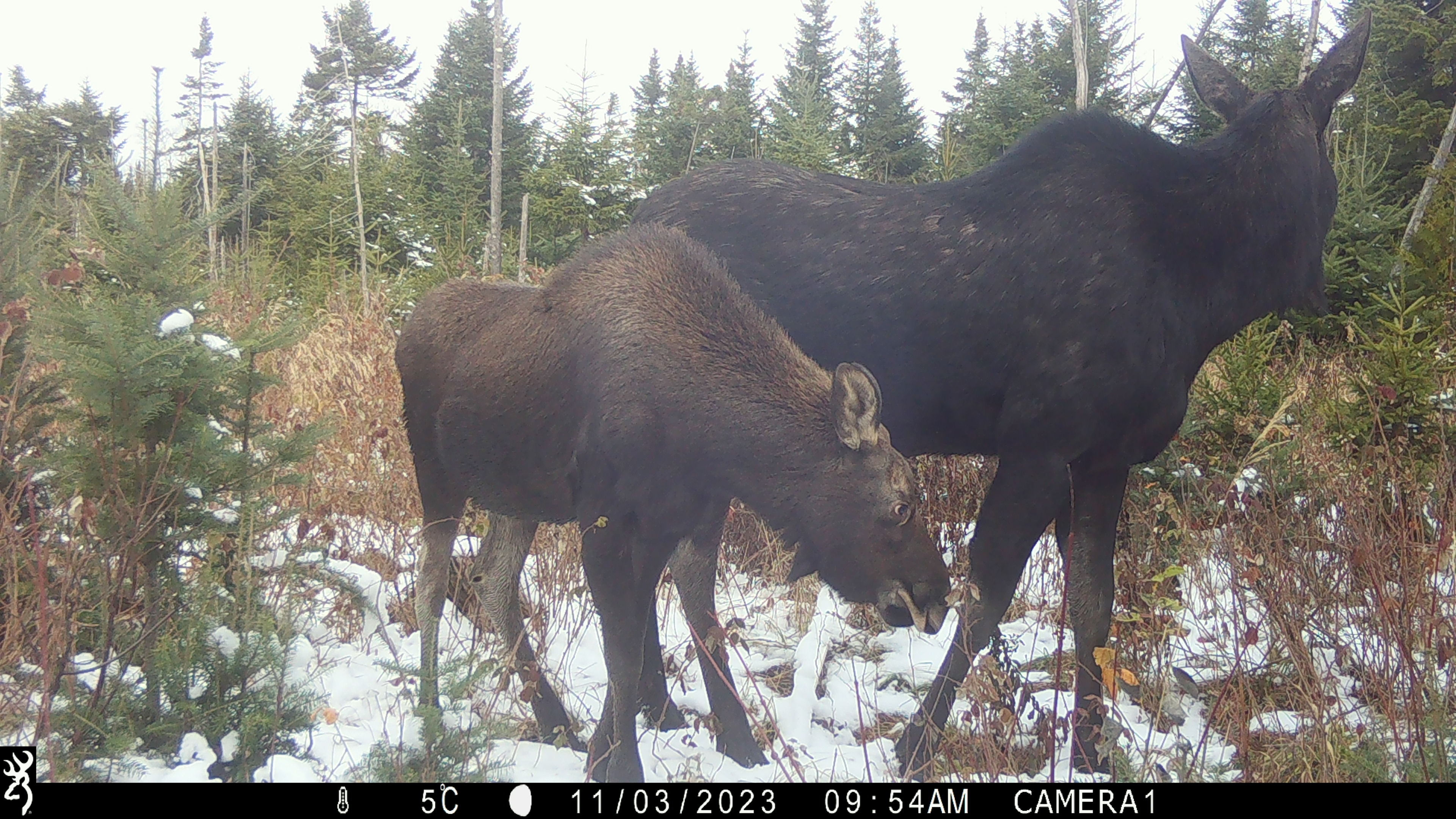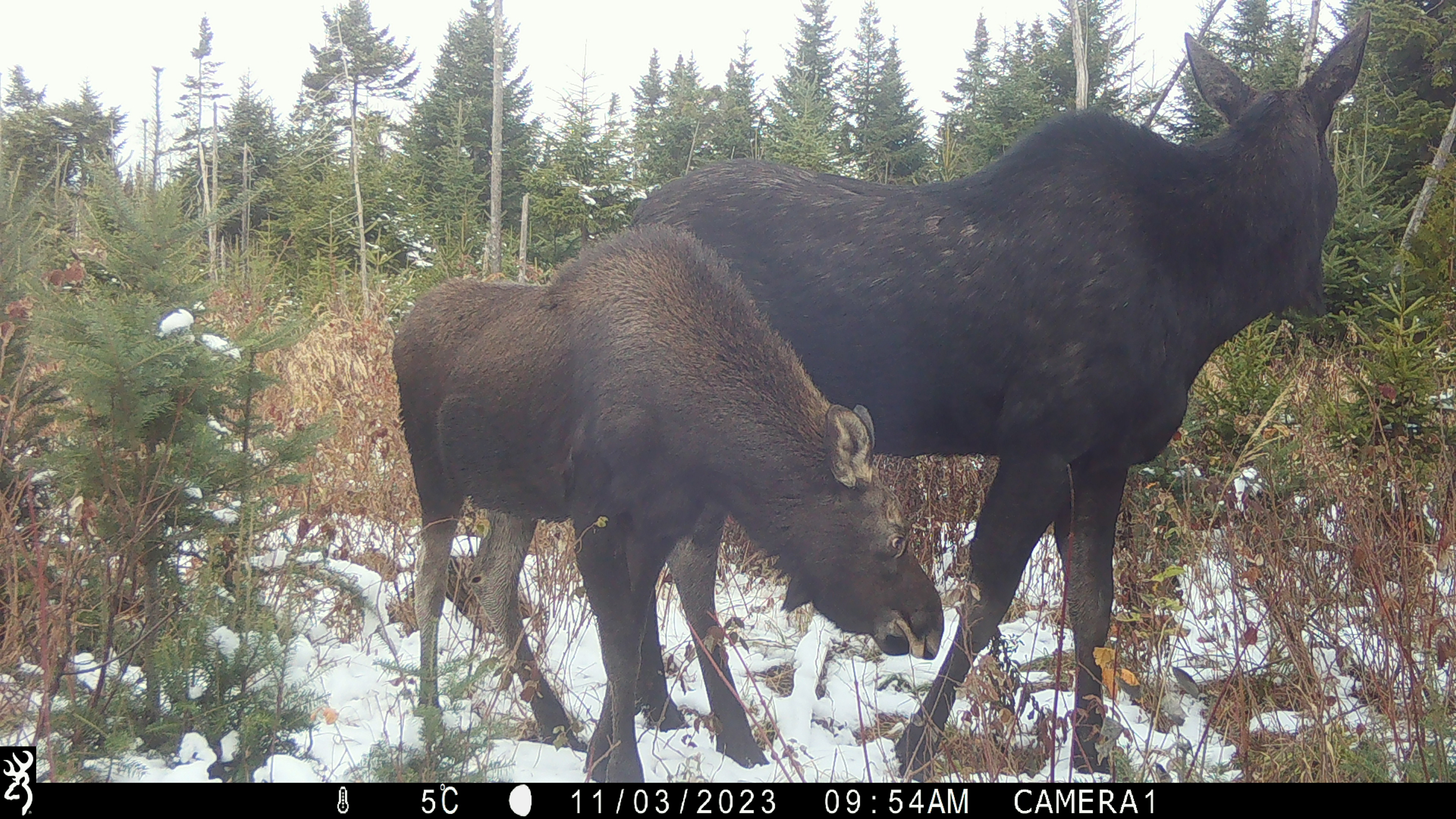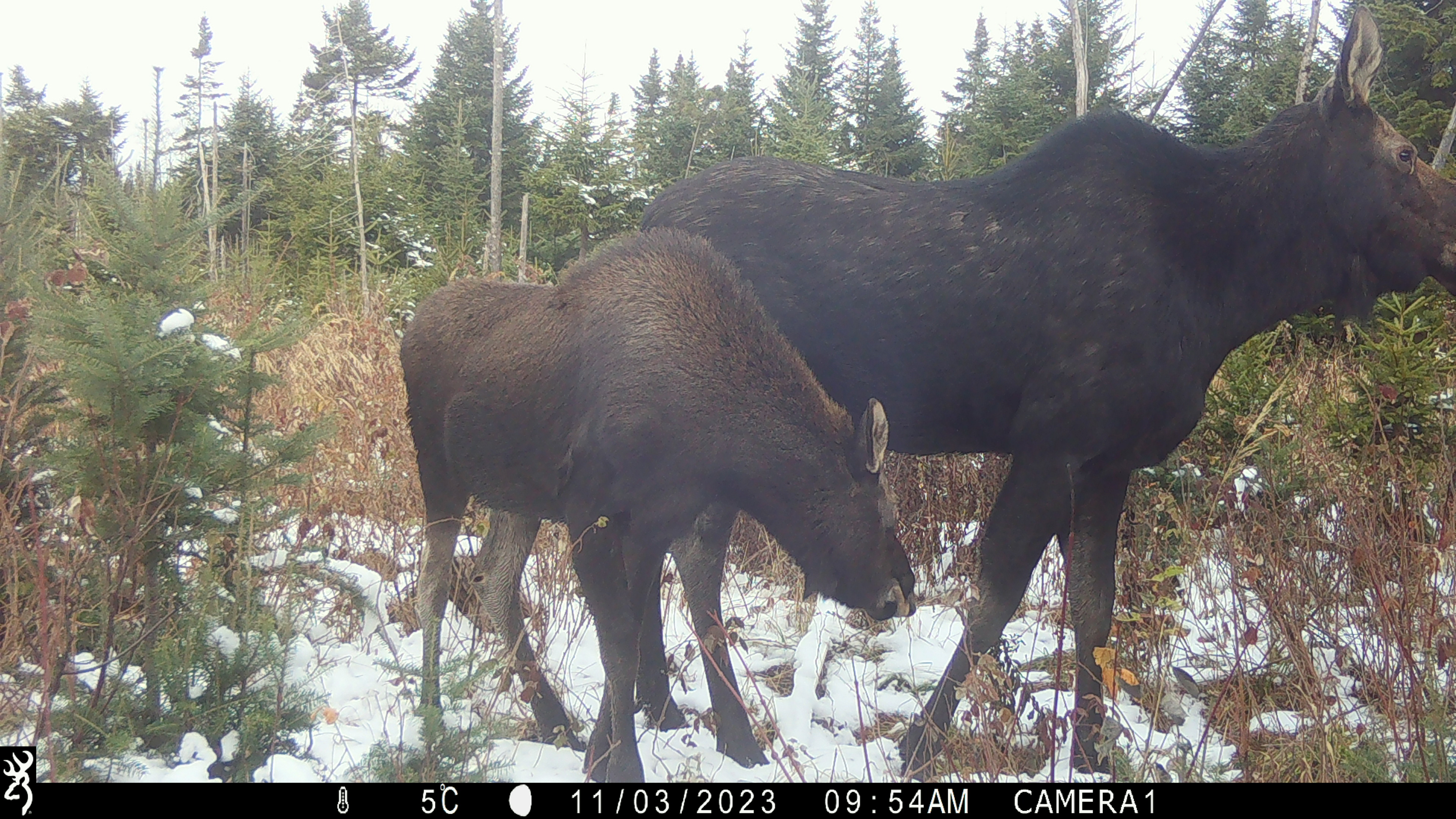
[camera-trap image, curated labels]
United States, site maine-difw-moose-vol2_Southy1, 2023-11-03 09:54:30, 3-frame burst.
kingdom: Animalia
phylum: Chordata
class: Mammalia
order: Artiodactyla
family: Cervidae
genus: Alces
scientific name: Alces alces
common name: moose